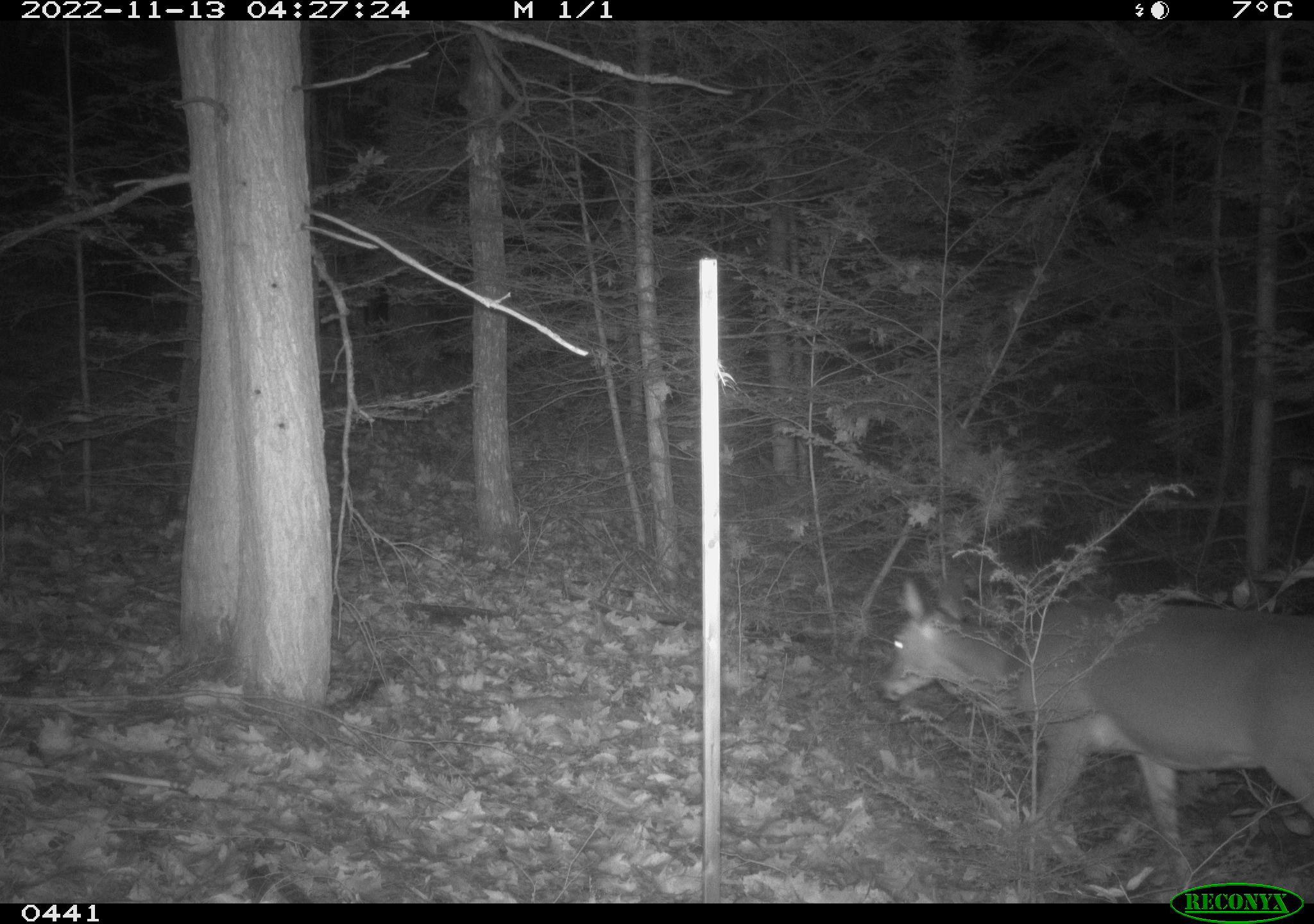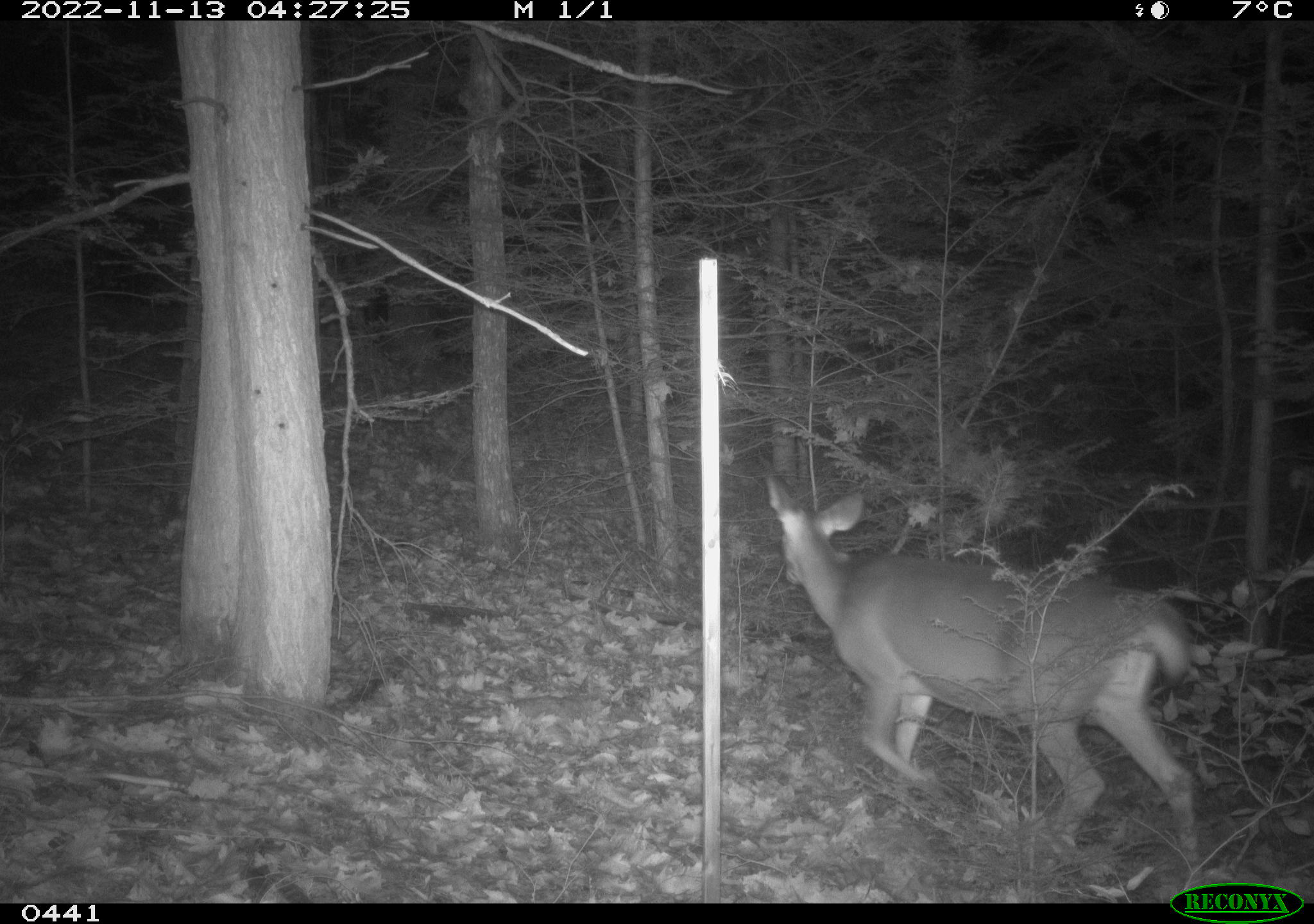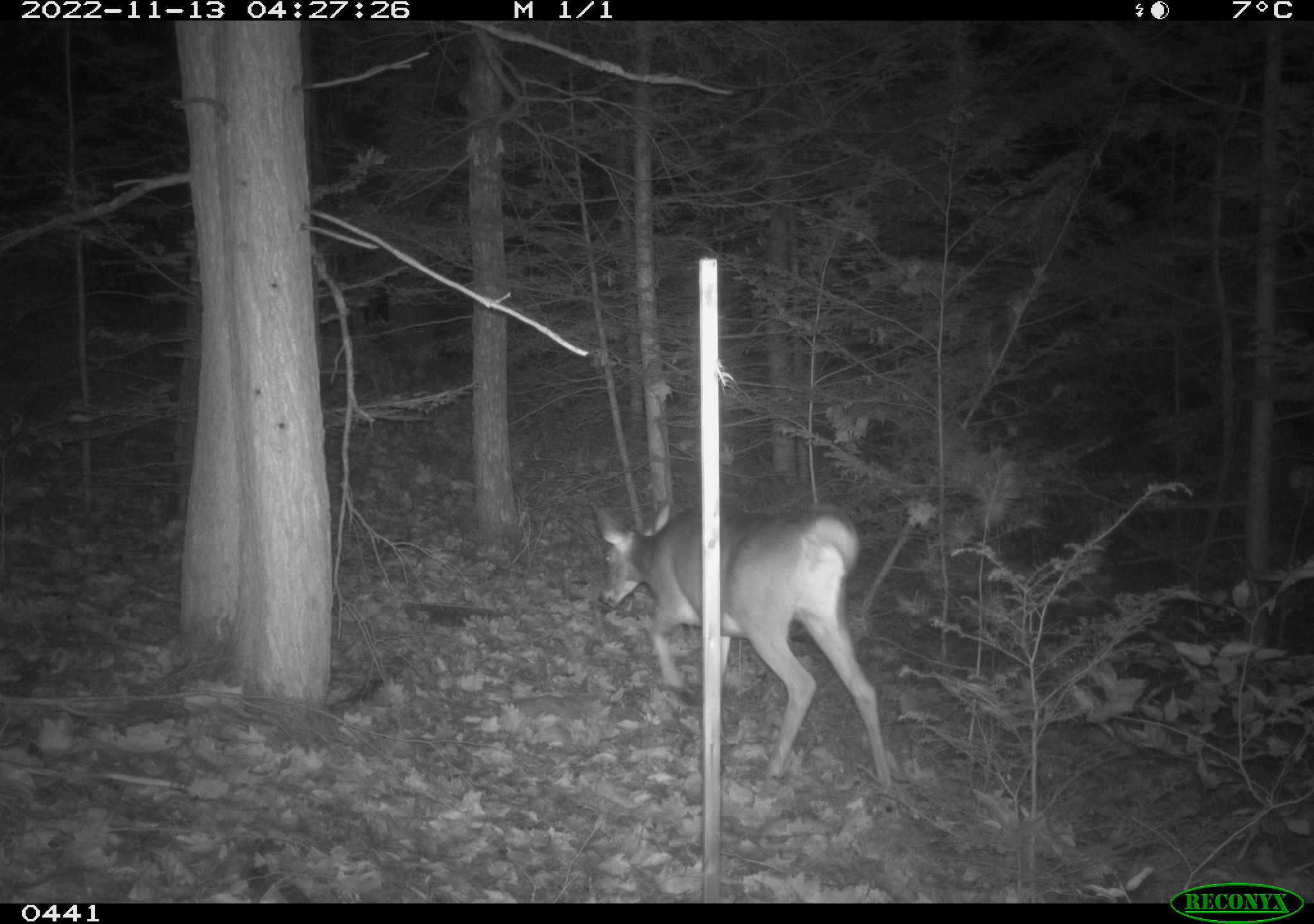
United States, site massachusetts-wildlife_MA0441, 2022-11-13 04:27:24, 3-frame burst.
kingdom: Animalia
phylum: Chordata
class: Mammalia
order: Artiodactyla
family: Cervidae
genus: Odocoileus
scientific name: Odocoileus virginianus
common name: white-tailed deer